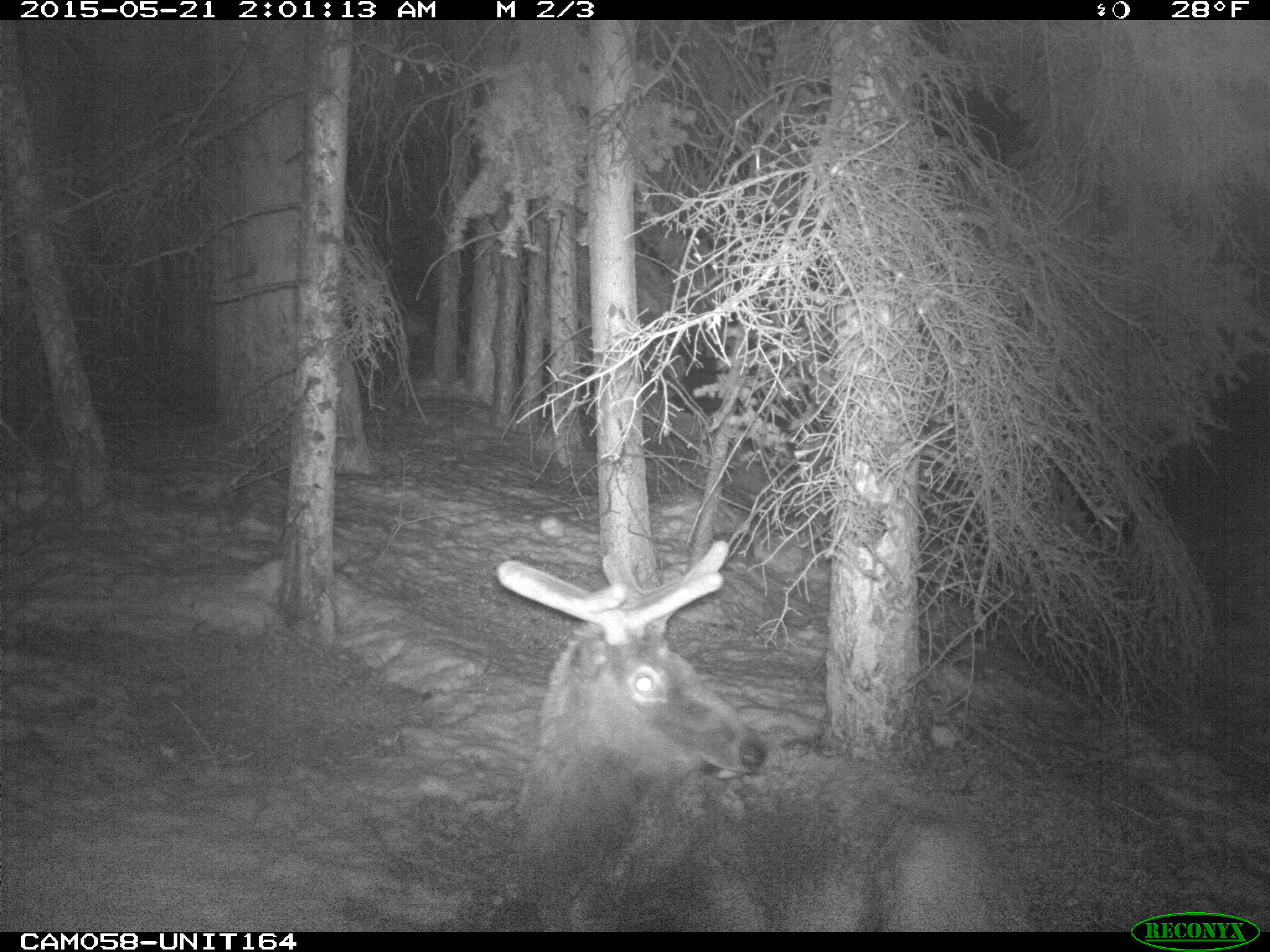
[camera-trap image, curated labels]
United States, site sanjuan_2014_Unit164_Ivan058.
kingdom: Animalia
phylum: Chordata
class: Mammalia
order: Artiodactyla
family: Cervidae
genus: Cervus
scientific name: Cervus elaphus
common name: red deer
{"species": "Cervus elaphus (red deer)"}